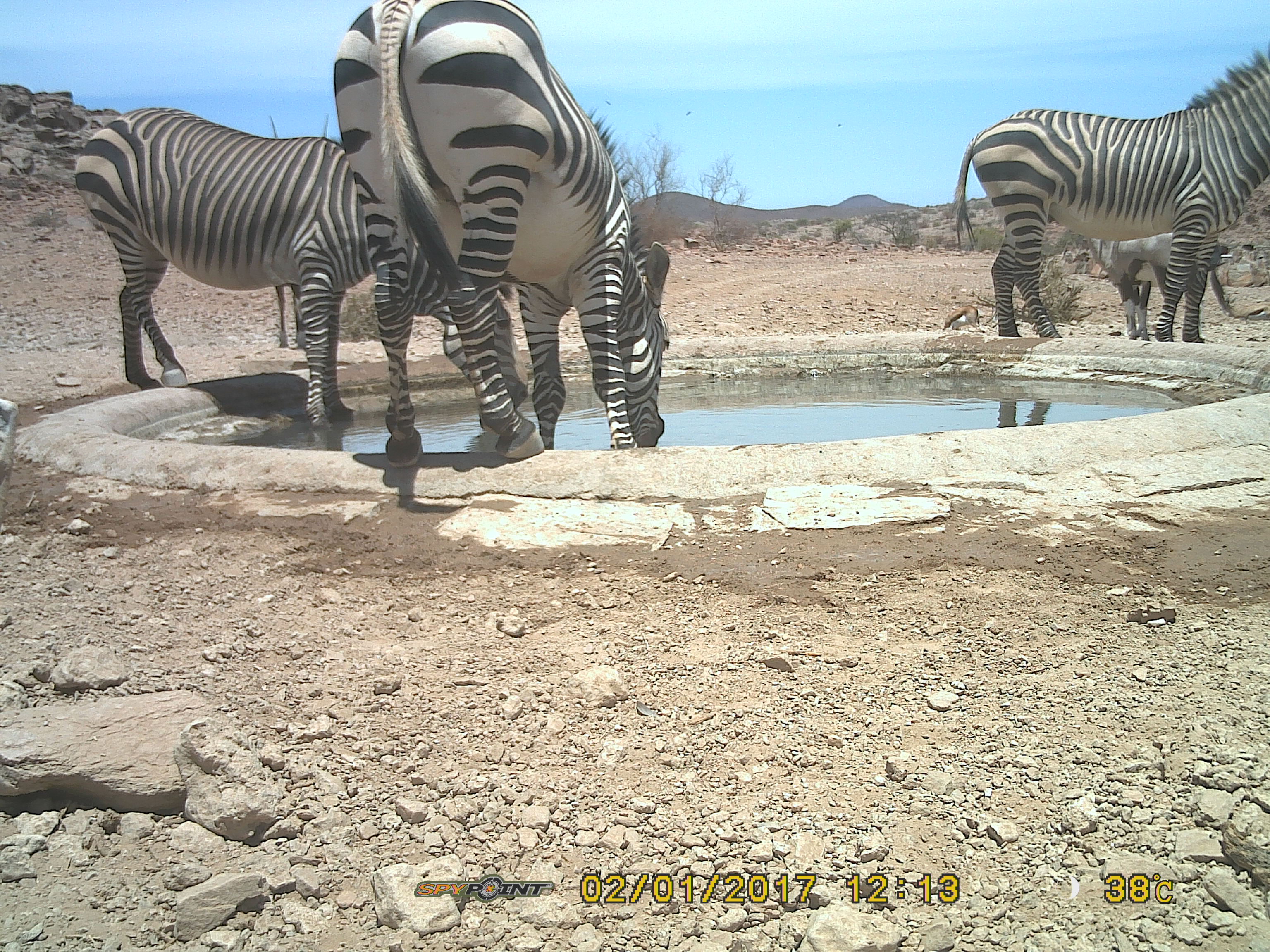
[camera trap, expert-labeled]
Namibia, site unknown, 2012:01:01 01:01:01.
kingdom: Animalia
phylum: Chordata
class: Mammalia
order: Perissodactyla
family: Equidae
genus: Equus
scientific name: Equus zebra hartmannae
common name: hartmann's mountain zebra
Equus zebra hartmannae (hartmann's mountain zebra).